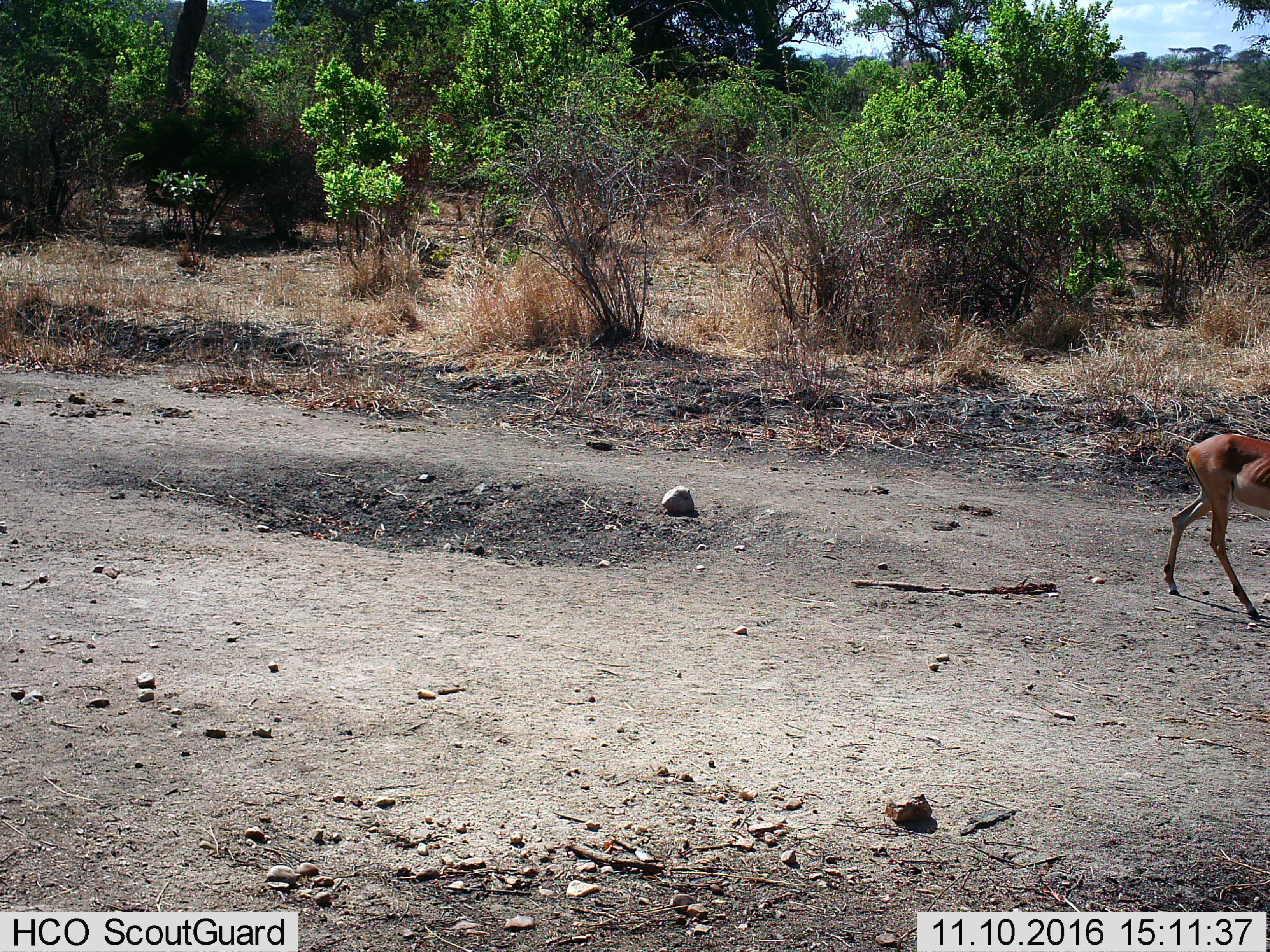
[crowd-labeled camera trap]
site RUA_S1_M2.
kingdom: Animalia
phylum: Chordata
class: Mammalia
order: Artiodactyla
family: Bovidae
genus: Aepyceros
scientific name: Aepyceros melampus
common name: impala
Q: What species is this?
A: Impala (Aepyceros melampus).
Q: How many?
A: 1.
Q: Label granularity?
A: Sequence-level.